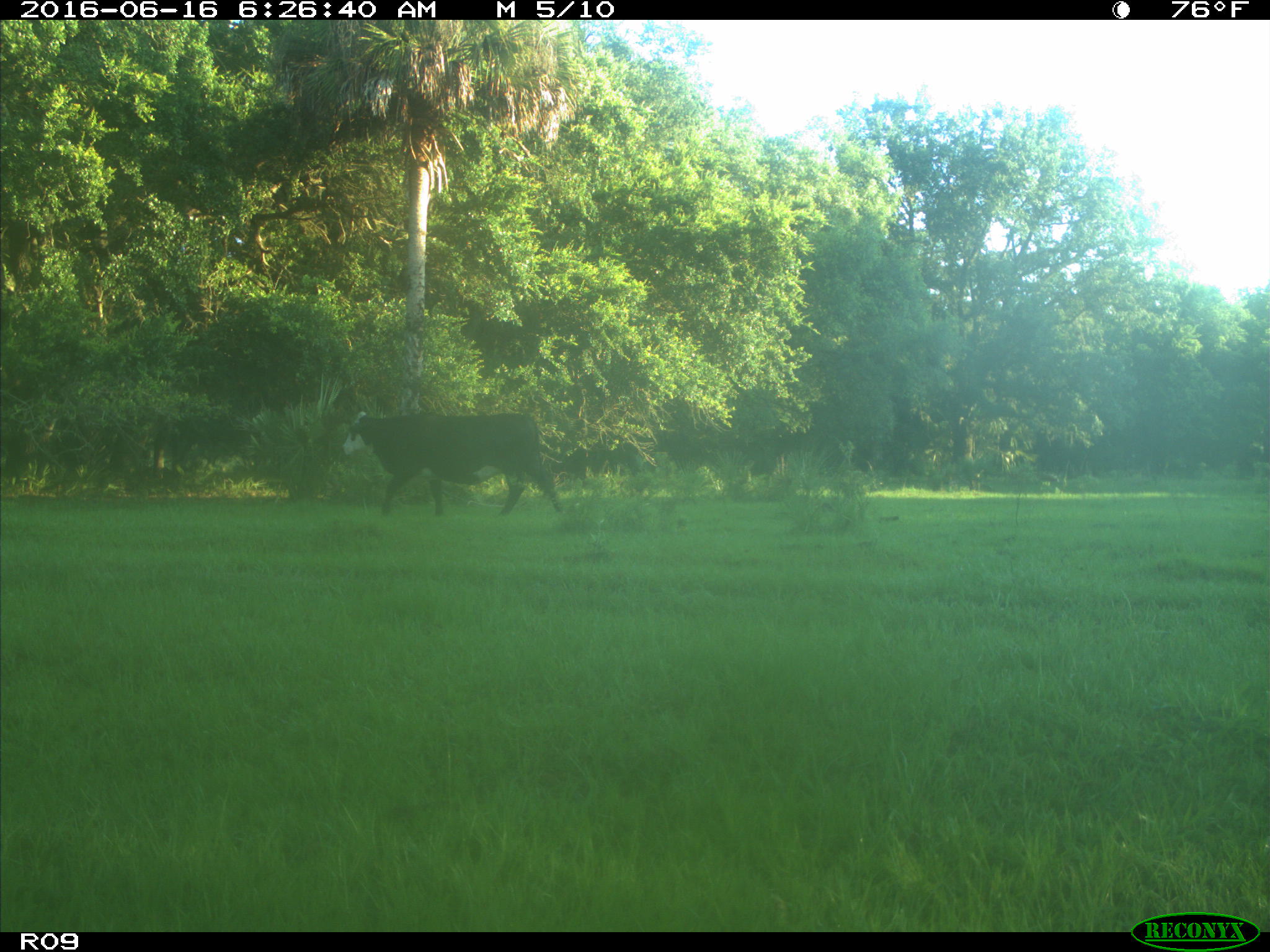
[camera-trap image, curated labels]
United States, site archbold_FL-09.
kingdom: Animalia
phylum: Chordata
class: Mammalia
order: Artiodactyla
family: Bovidae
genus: Bos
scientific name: Bos taurus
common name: domestic cow